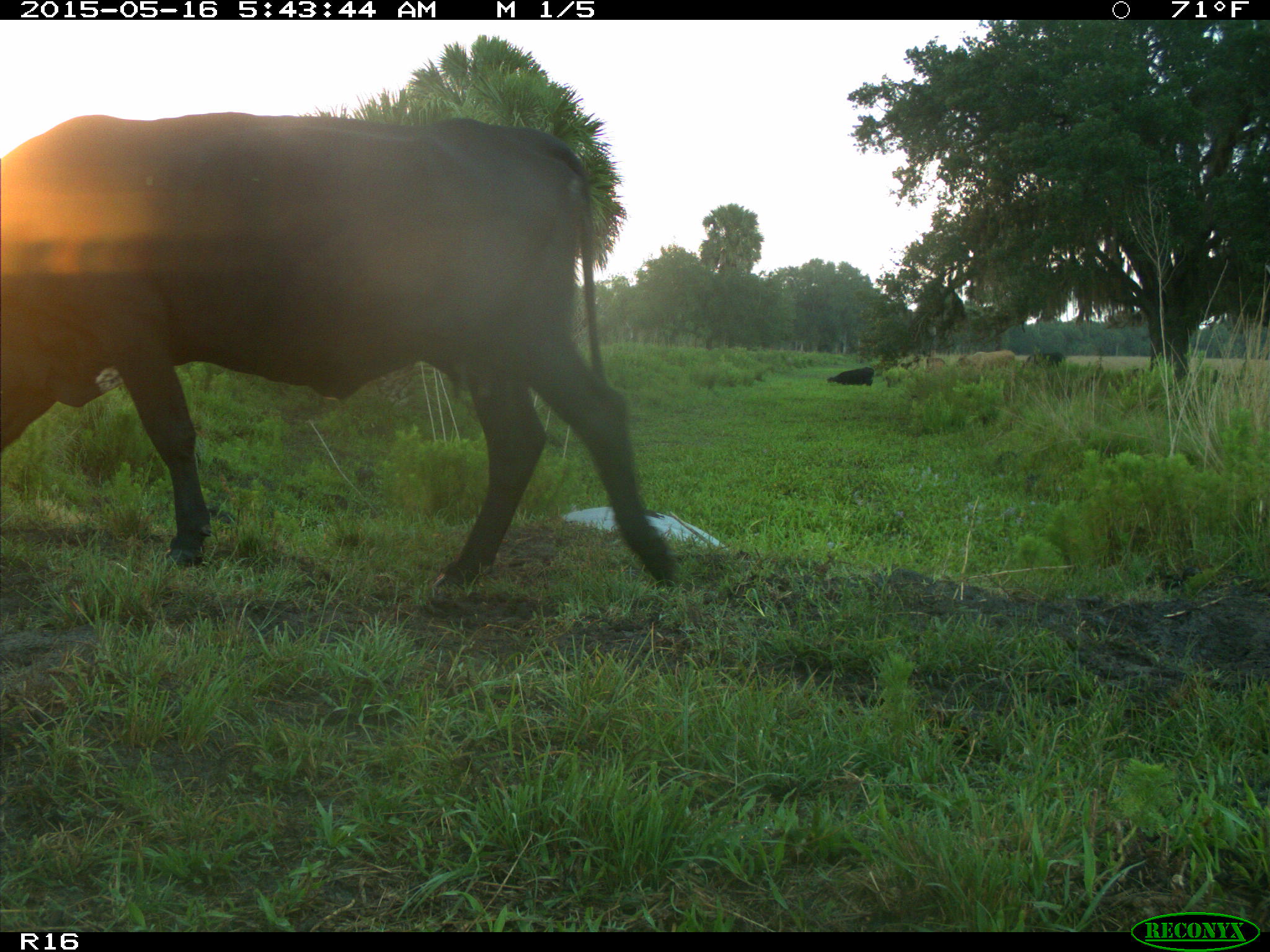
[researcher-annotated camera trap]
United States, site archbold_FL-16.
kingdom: Animalia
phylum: Chordata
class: Mammalia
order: Artiodactyla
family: Bovidae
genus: Bos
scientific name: Bos taurus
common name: domestic cow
Bos taurus (domestic cow).